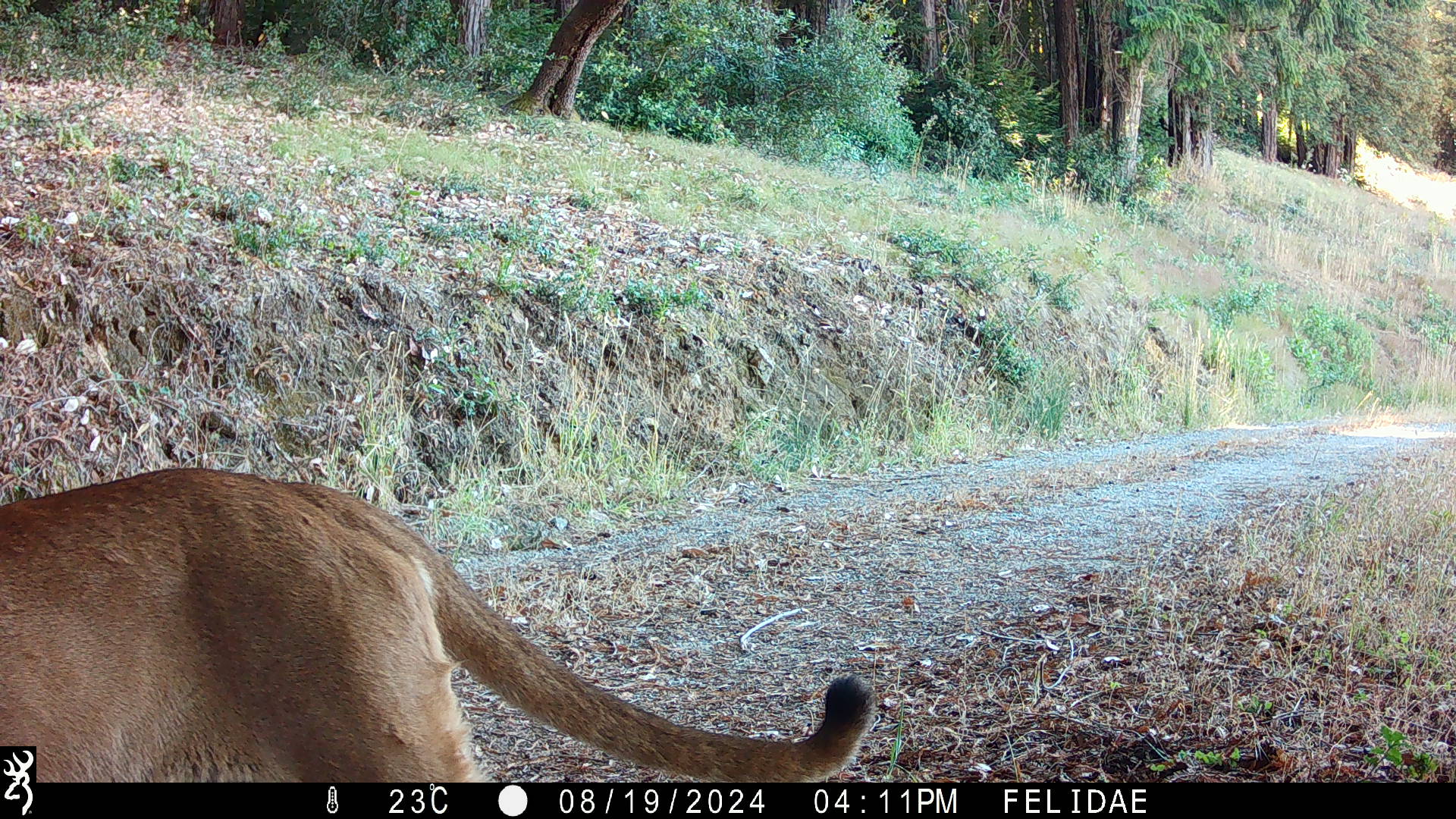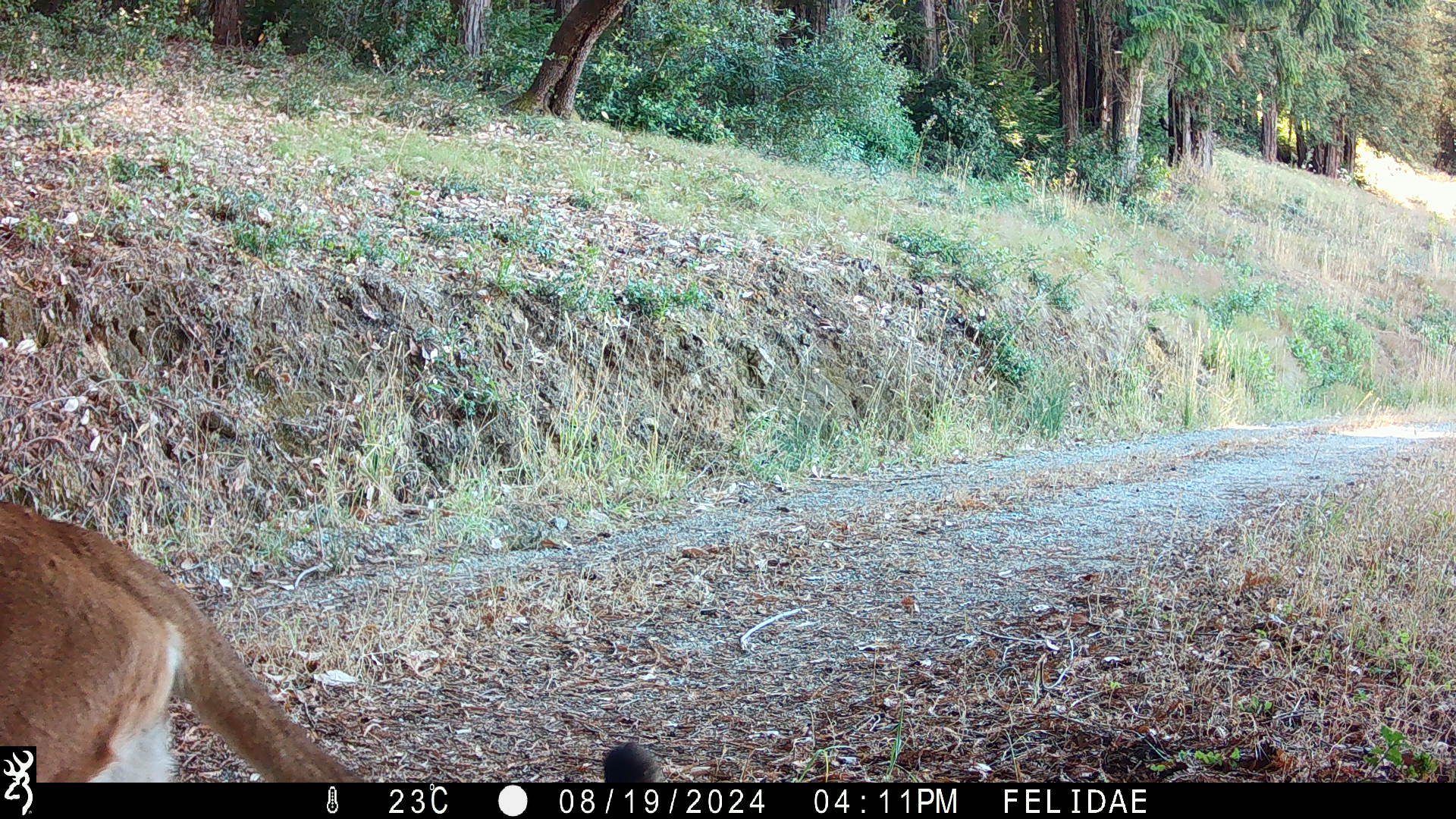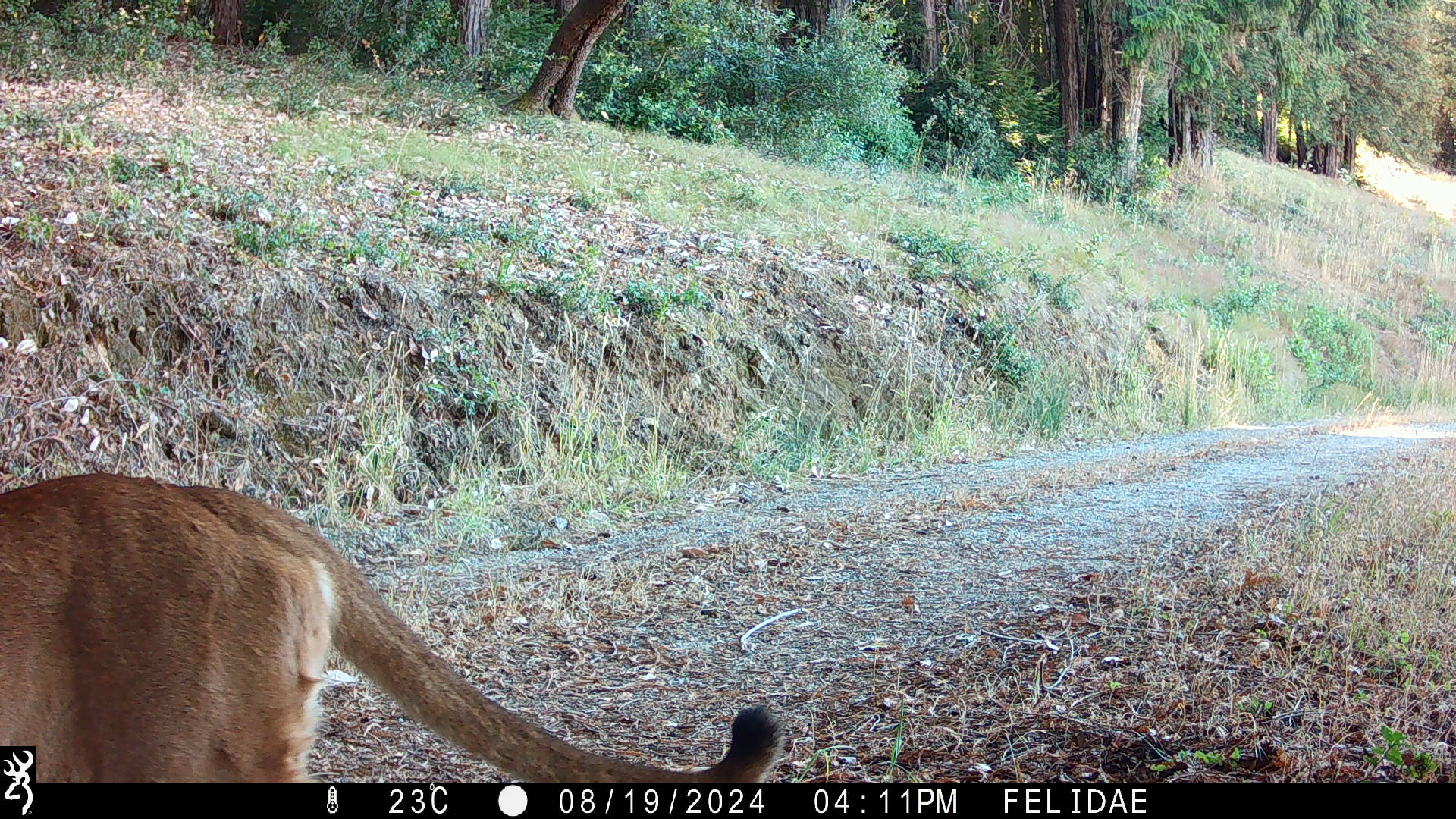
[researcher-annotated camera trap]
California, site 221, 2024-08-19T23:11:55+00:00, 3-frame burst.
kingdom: Animalia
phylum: Chordata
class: Mammalia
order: Carnivora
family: Felidae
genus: Puma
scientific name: Puma concolor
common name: puma